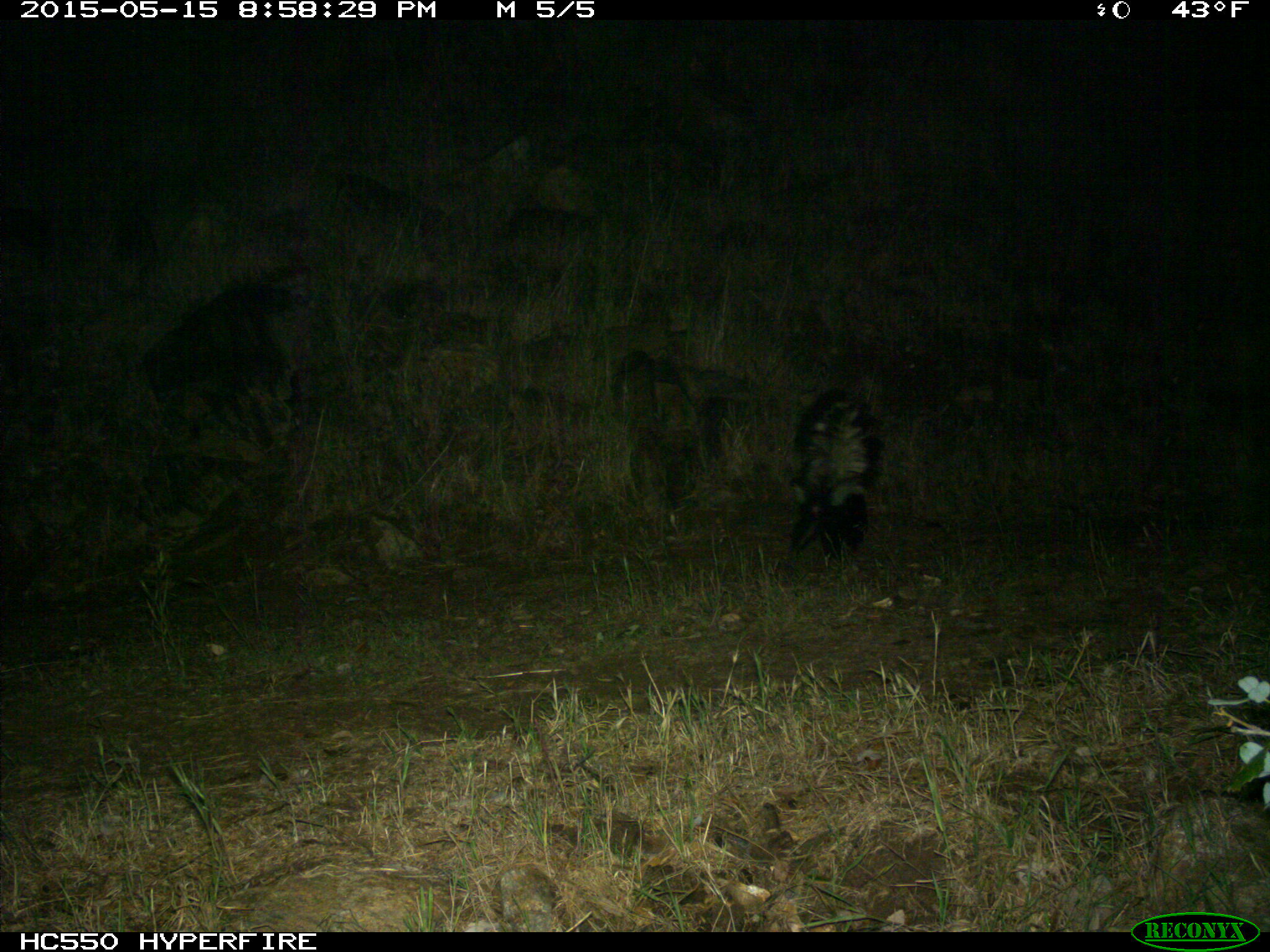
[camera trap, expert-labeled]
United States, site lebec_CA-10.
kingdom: Animalia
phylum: Chordata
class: Mammalia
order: Carnivora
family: Mephitidae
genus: Mephitis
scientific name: Mephitis mephitis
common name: striped skunk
Mephitis mephitis (striped skunk).